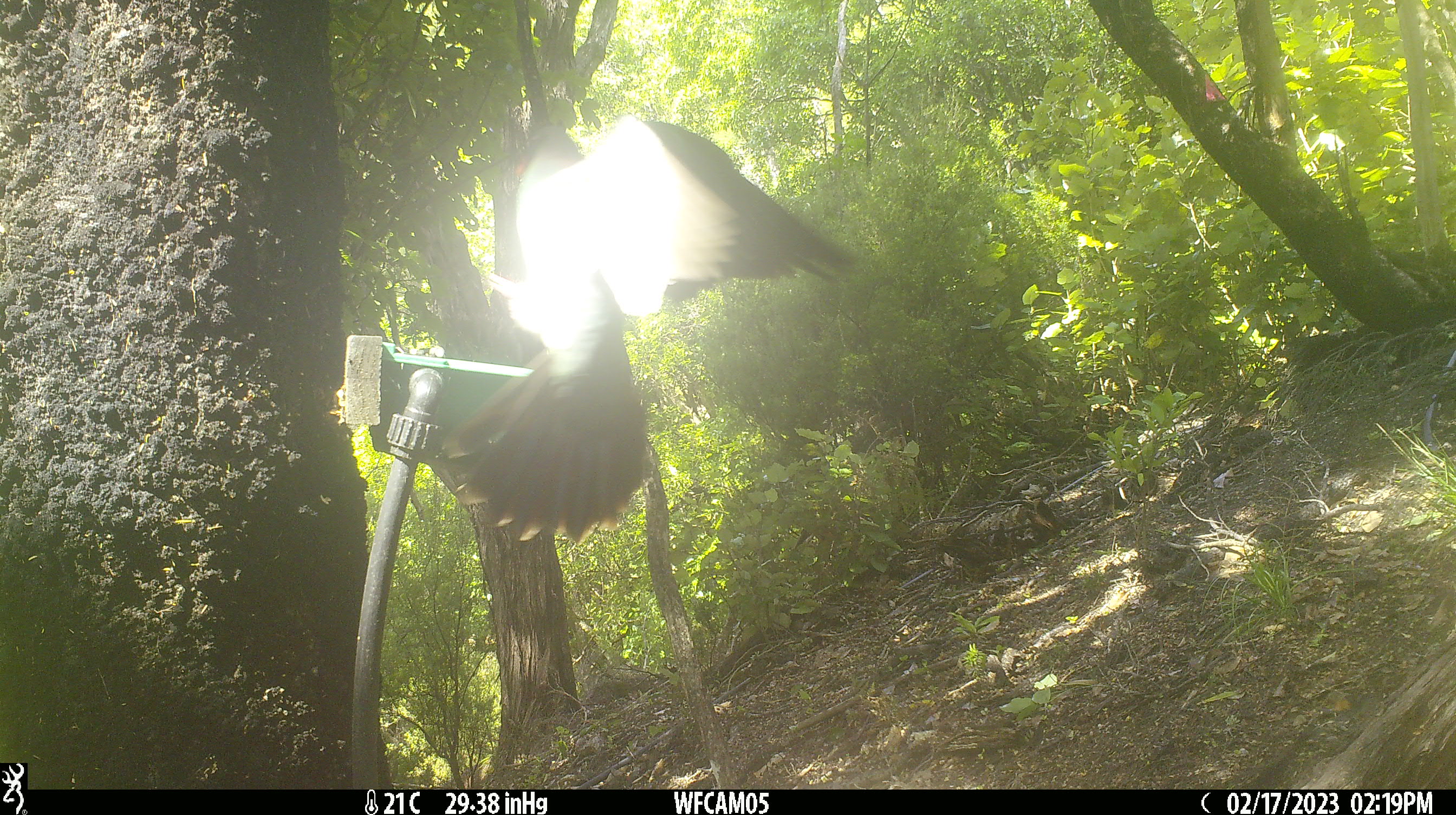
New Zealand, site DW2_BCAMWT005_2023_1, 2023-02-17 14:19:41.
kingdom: Animalia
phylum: Chordata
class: Aves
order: Columbiformes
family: Columbidae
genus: Hemiphaga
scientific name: Hemiphaga novaeseelandiae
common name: new zealand pigeon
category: kereru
Kereru (new zealand pigeon) (Hemiphaga novaeseelandiae).